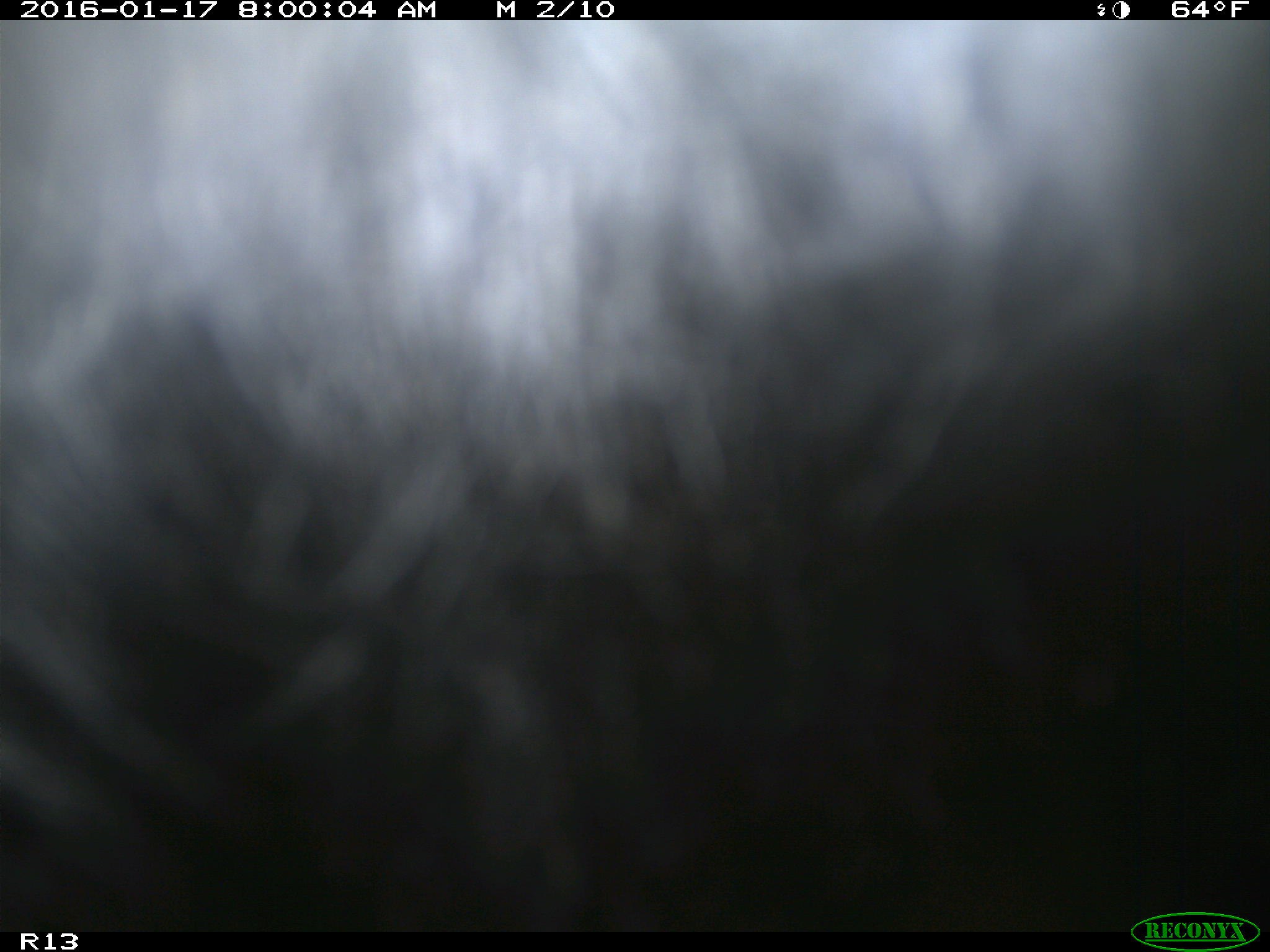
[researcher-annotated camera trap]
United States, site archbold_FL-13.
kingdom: Animalia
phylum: Chordata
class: Mammalia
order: Artiodactyla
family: Bovidae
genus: Bos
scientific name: Bos taurus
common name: domestic cow